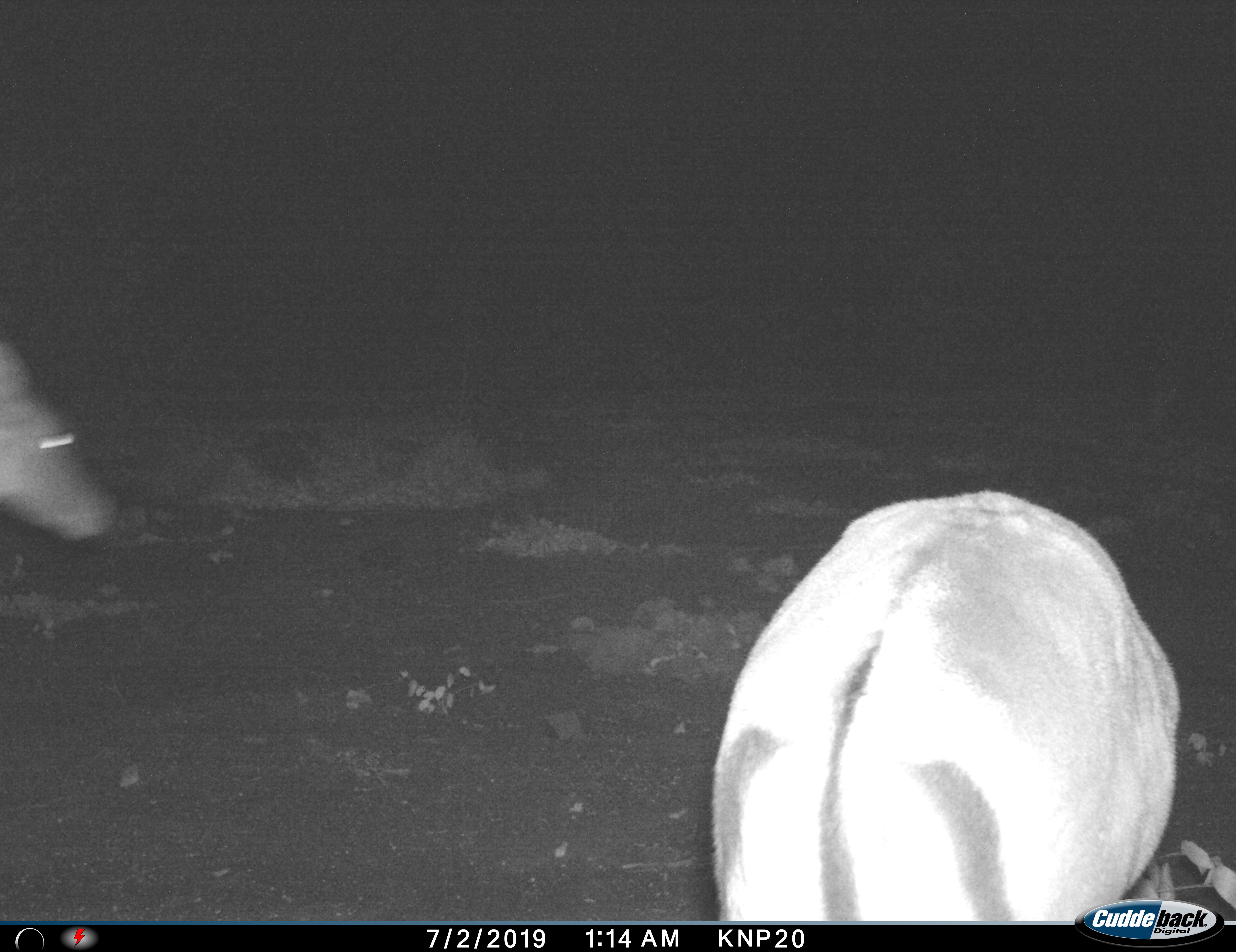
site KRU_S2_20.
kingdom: Animalia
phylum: Chordata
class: Mammalia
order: Artiodactyla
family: Bovidae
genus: Aepyceros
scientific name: Aepyceros melampus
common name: impala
Impala (Aepyceros melampus), count 2. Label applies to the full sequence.